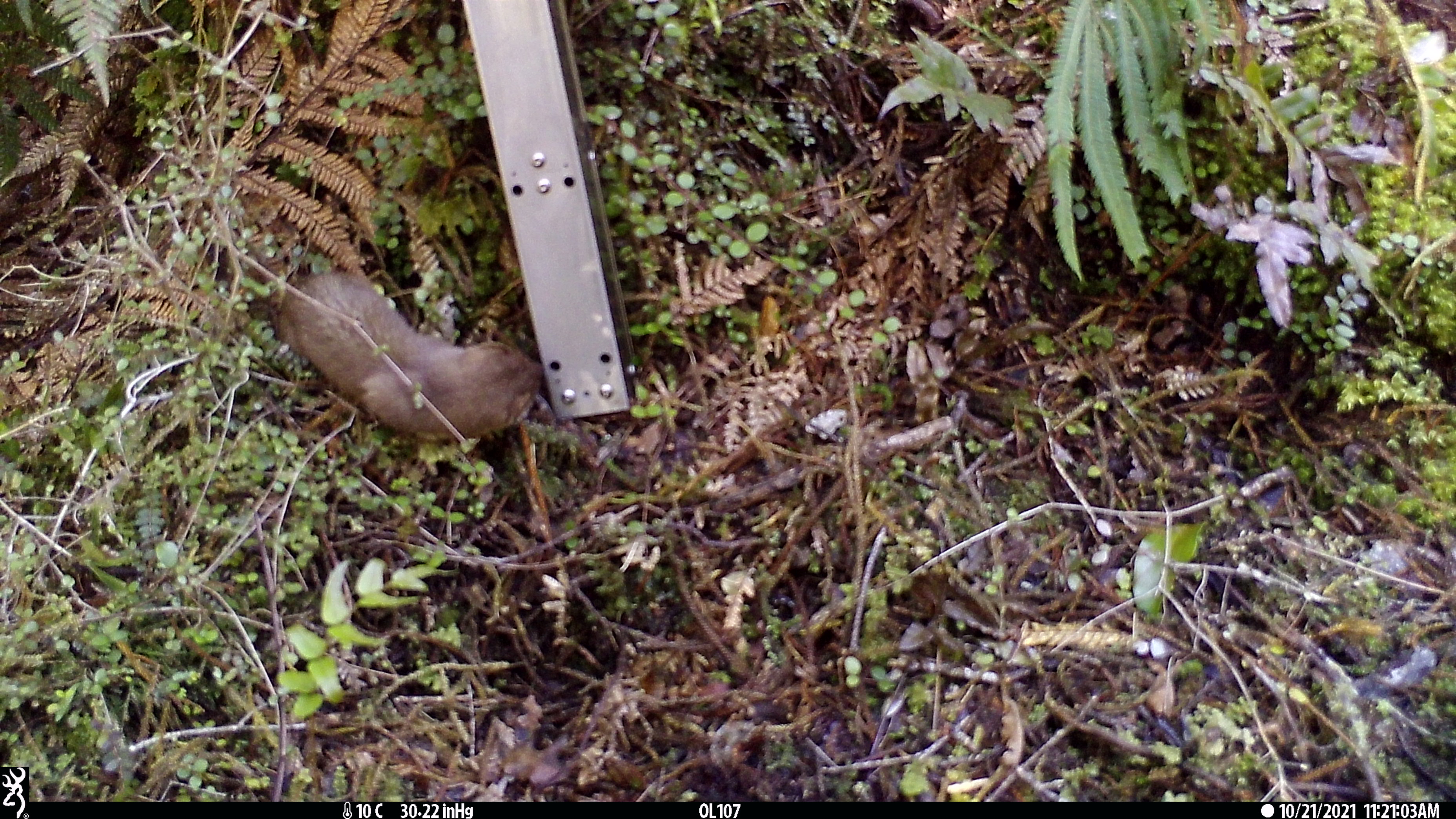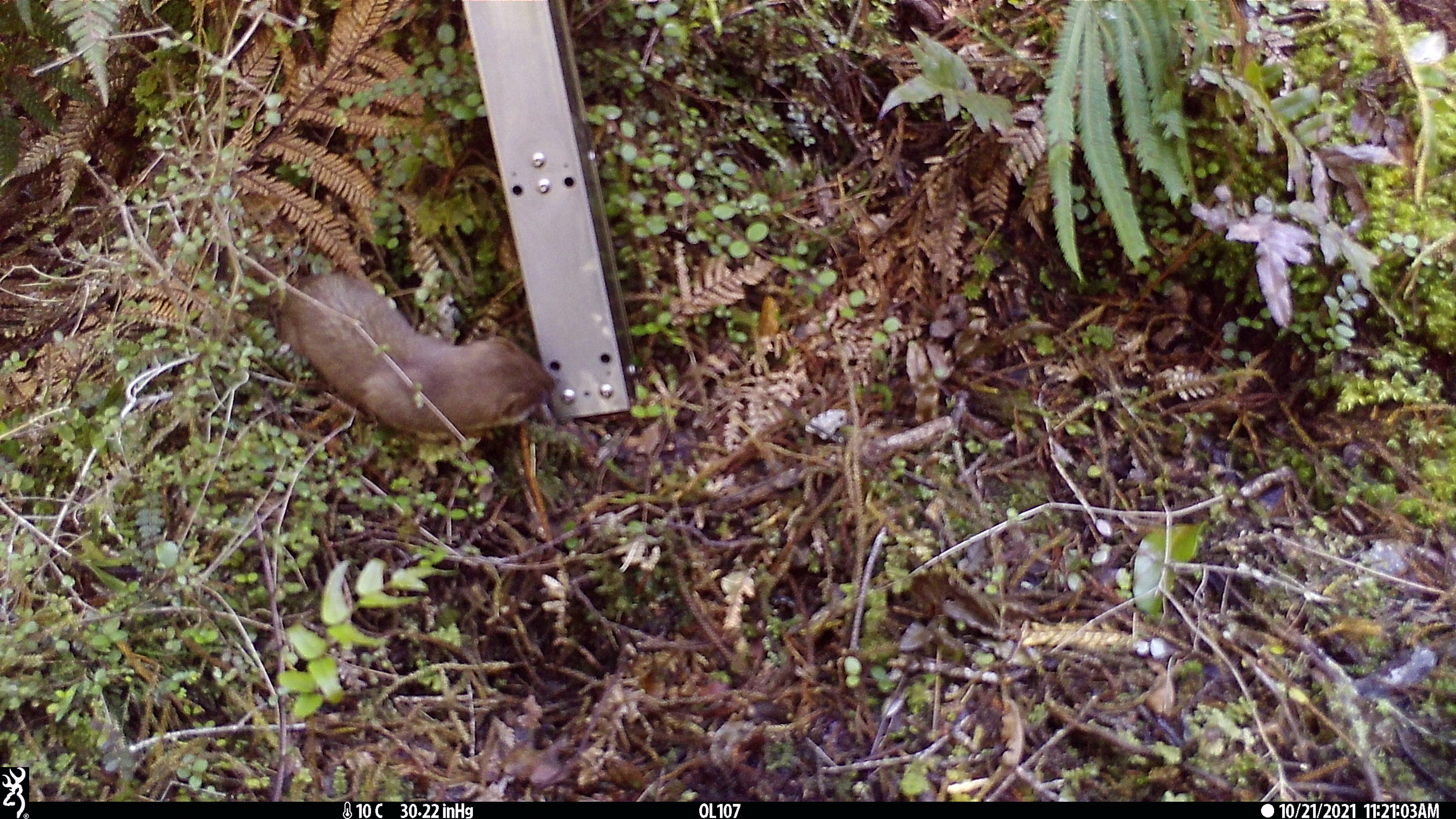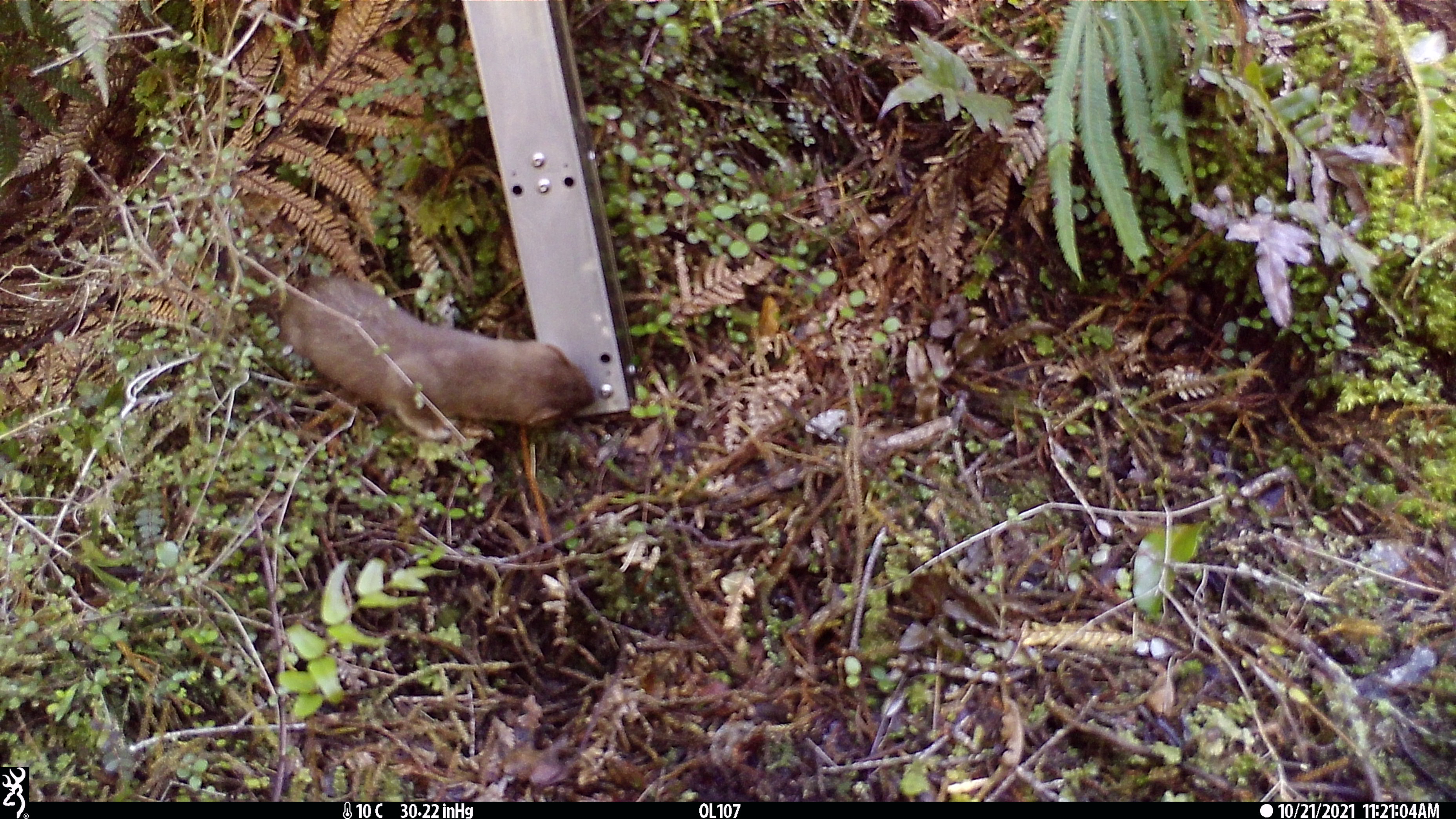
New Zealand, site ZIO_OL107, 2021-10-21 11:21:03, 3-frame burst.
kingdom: Animalia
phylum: Chordata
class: Mammalia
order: Carnivora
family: Mustelidae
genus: Mustela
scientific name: Mustela erminea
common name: stoat